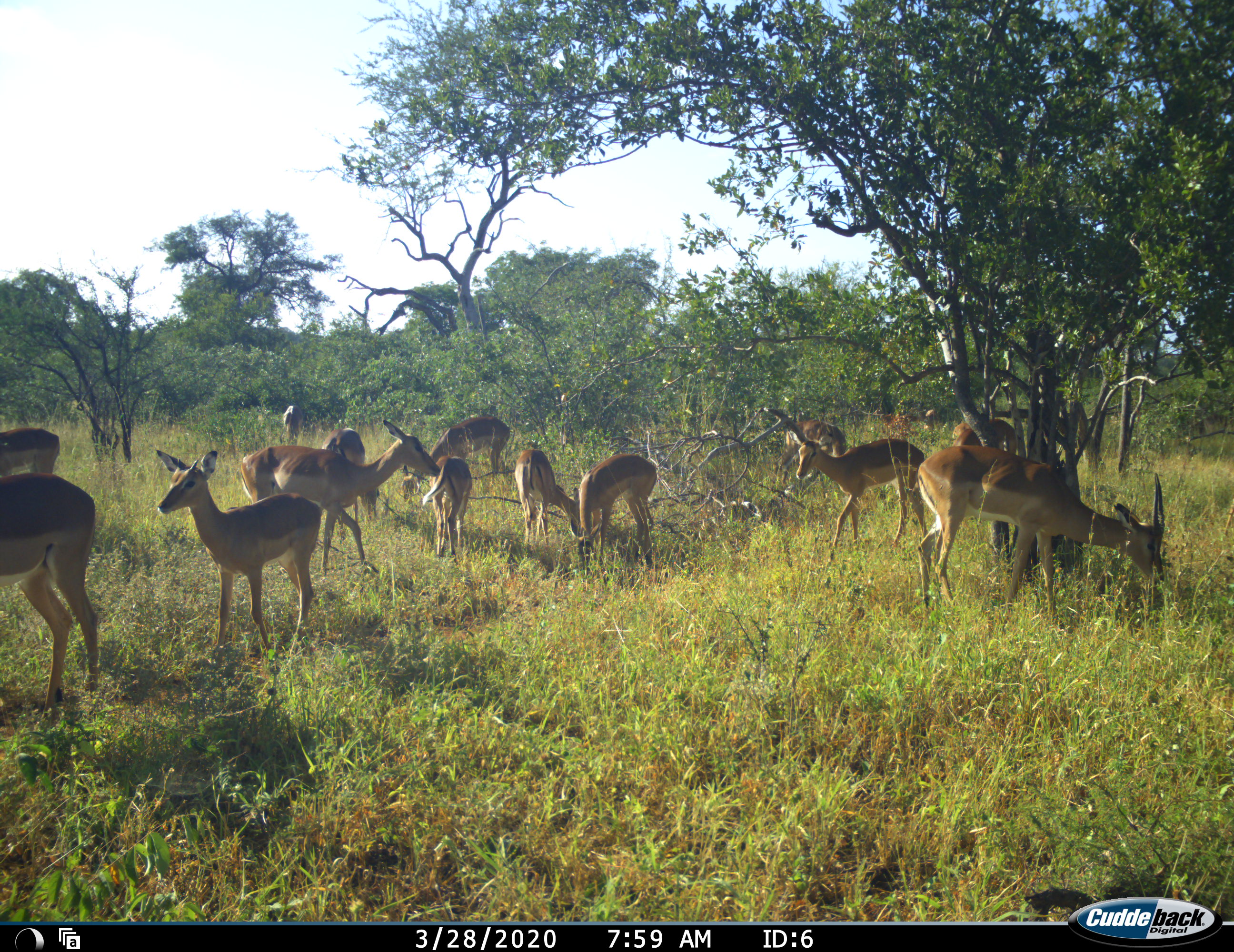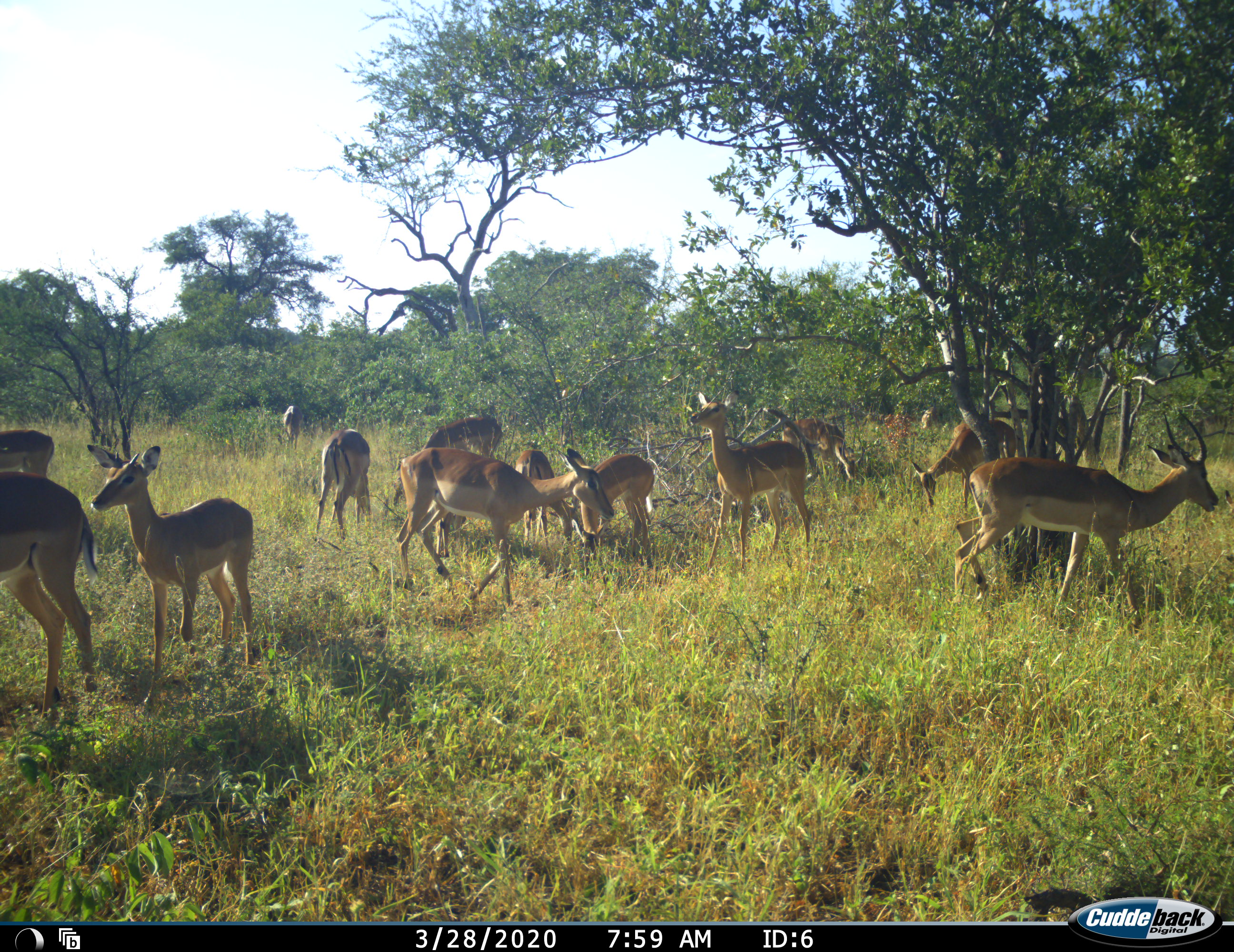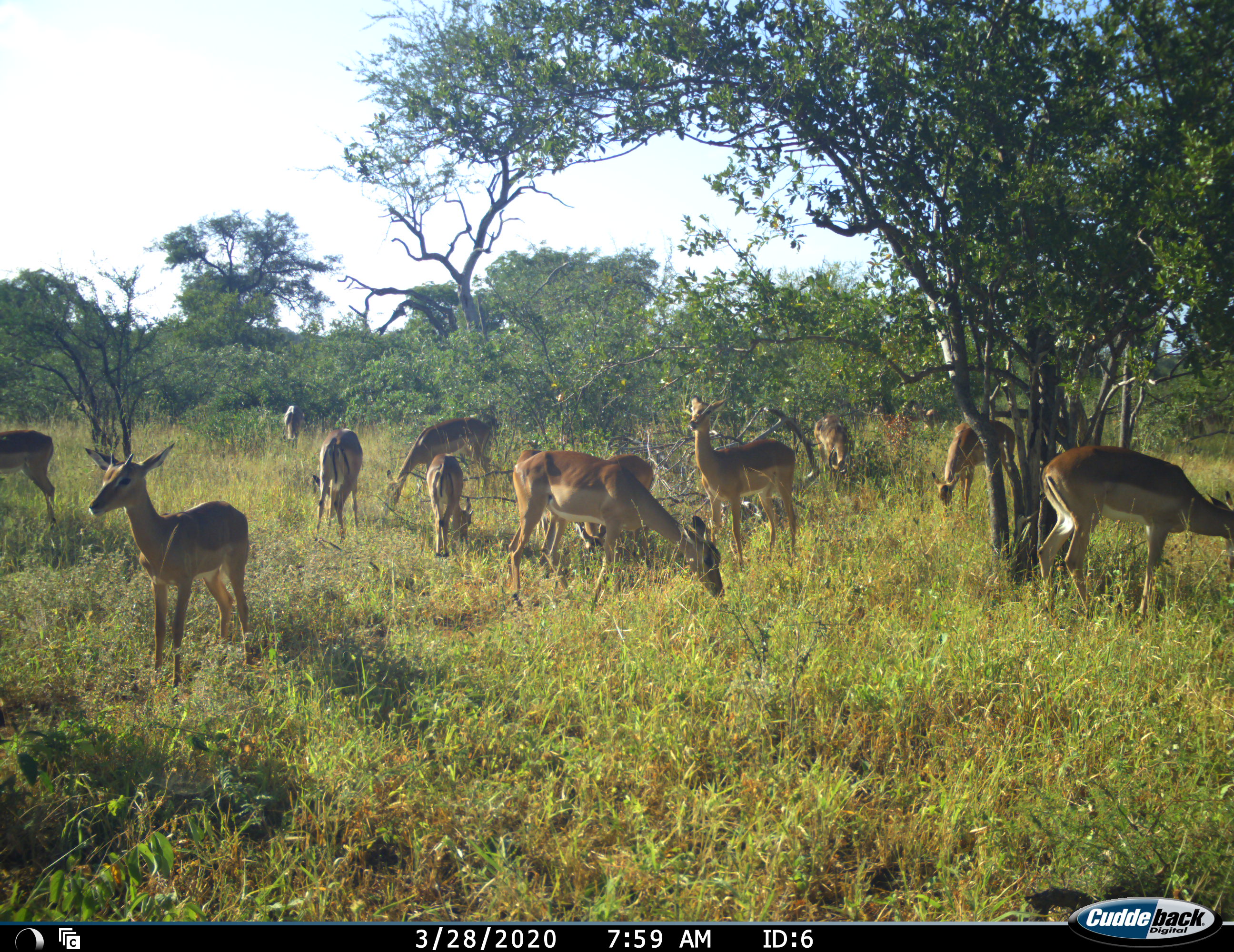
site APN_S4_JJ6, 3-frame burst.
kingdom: Animalia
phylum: Chordata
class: Mammalia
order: Artiodactyla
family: Bovidae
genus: Aepyceros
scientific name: Aepyceros melampus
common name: impala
Impala (Aepyceros melampus), count 11-50. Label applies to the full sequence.